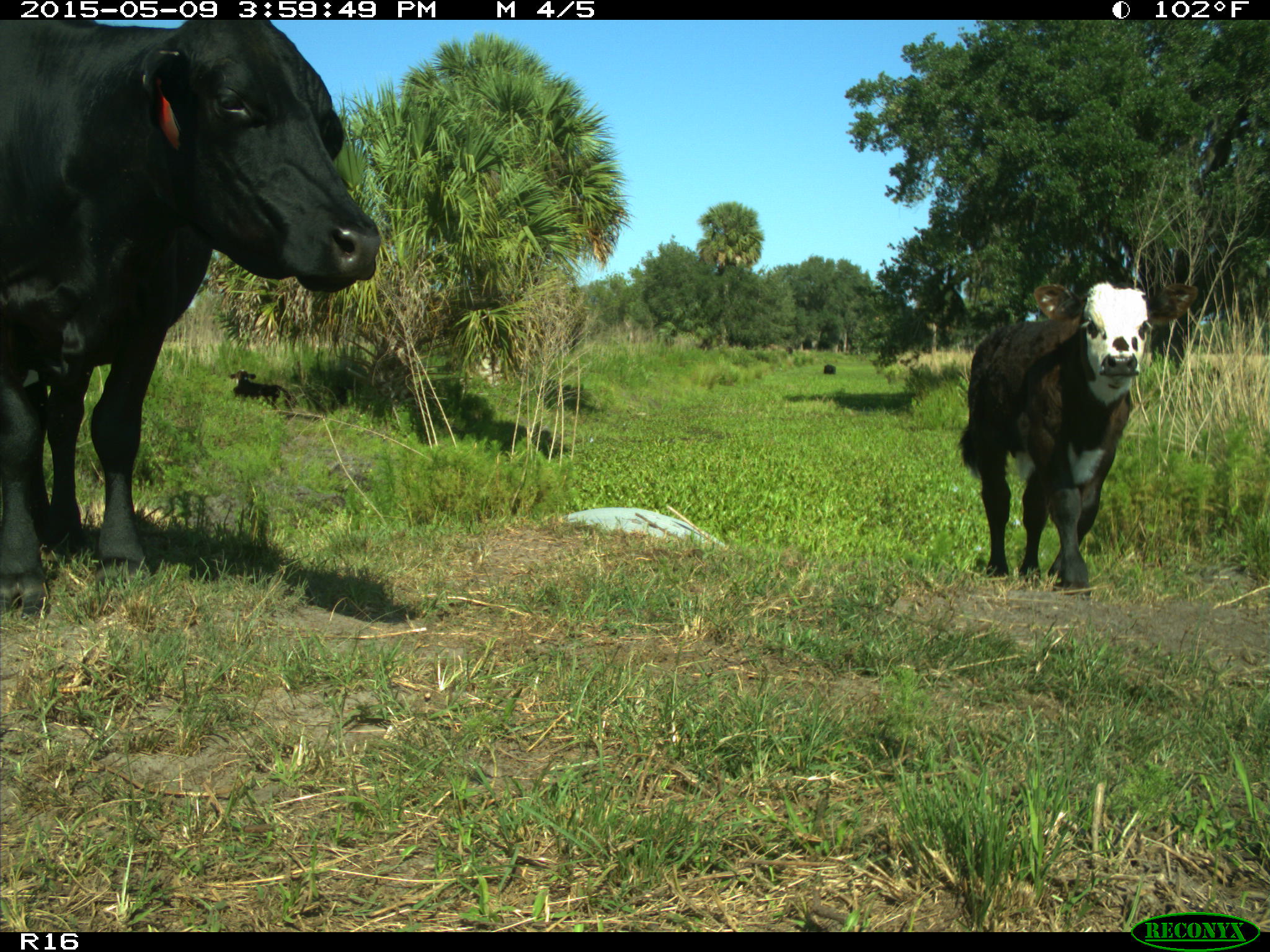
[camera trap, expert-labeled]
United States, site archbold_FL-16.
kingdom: Animalia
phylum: Chordata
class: Mammalia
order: Artiodactyla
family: Bovidae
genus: Bos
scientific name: Bos taurus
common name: domestic cow